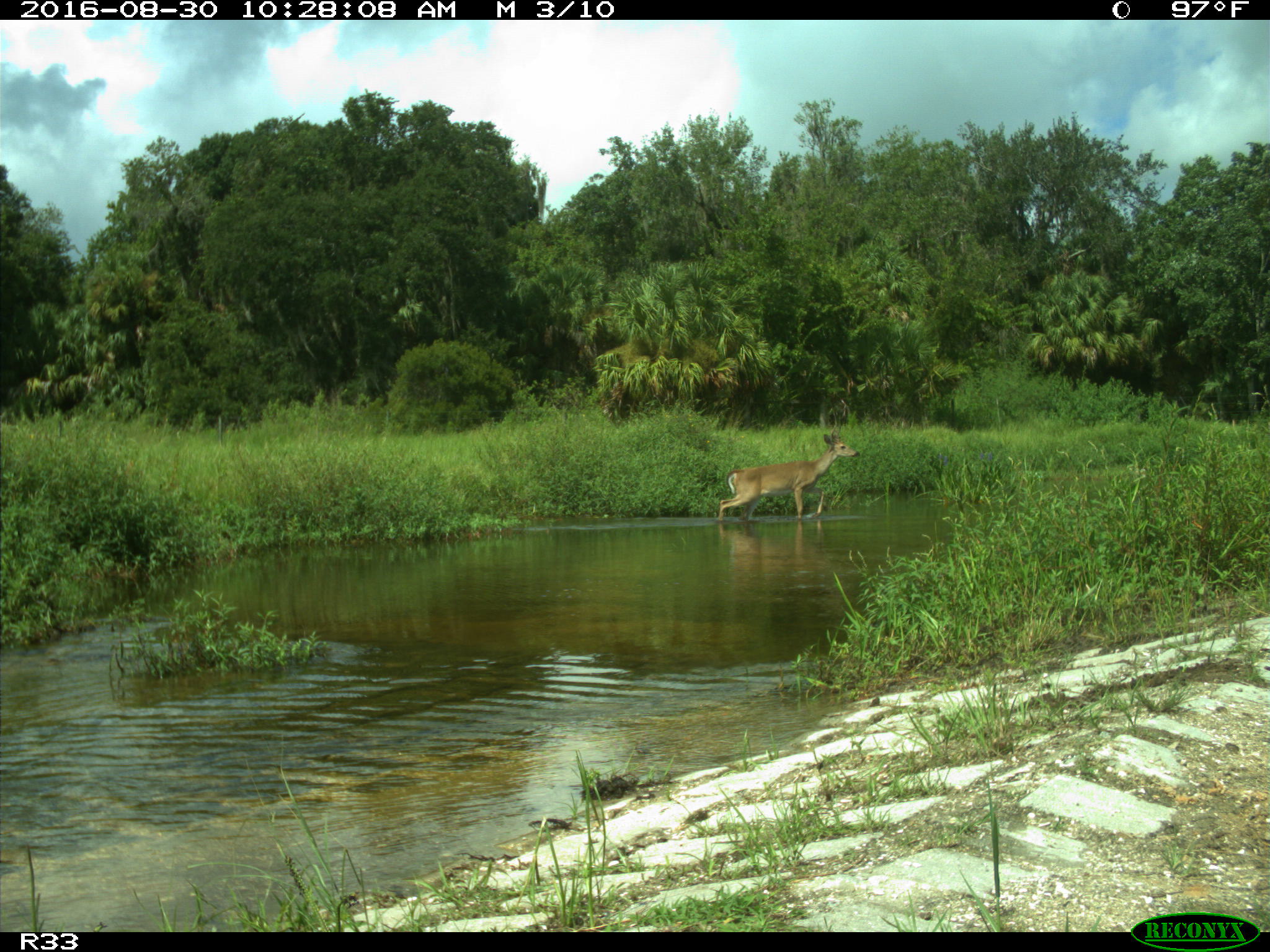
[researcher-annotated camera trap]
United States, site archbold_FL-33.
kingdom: Animalia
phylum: Chordata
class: Mammalia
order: Artiodactyla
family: Cervidae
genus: Odocoileus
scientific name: Odocoileus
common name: deer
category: unidentified deer